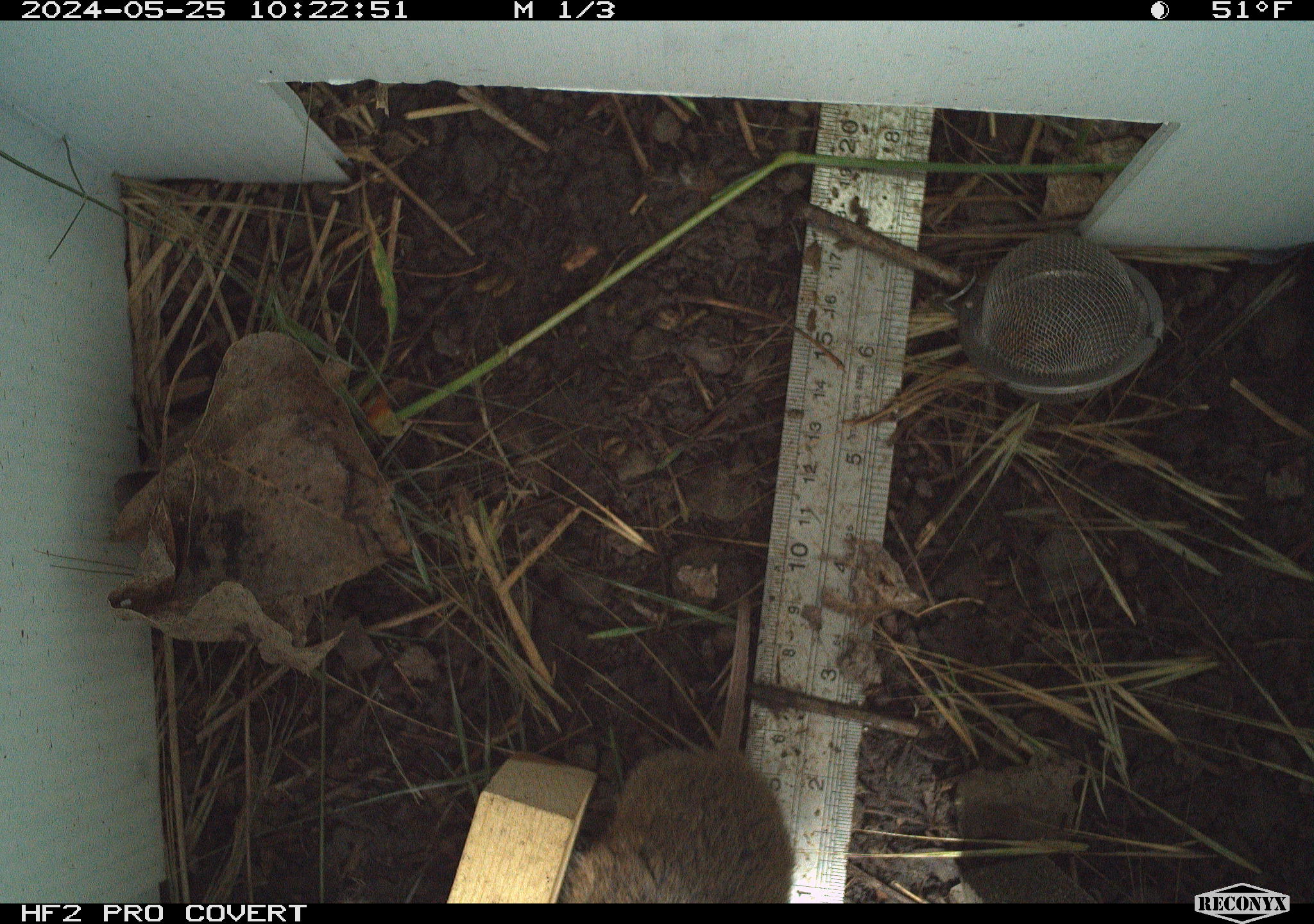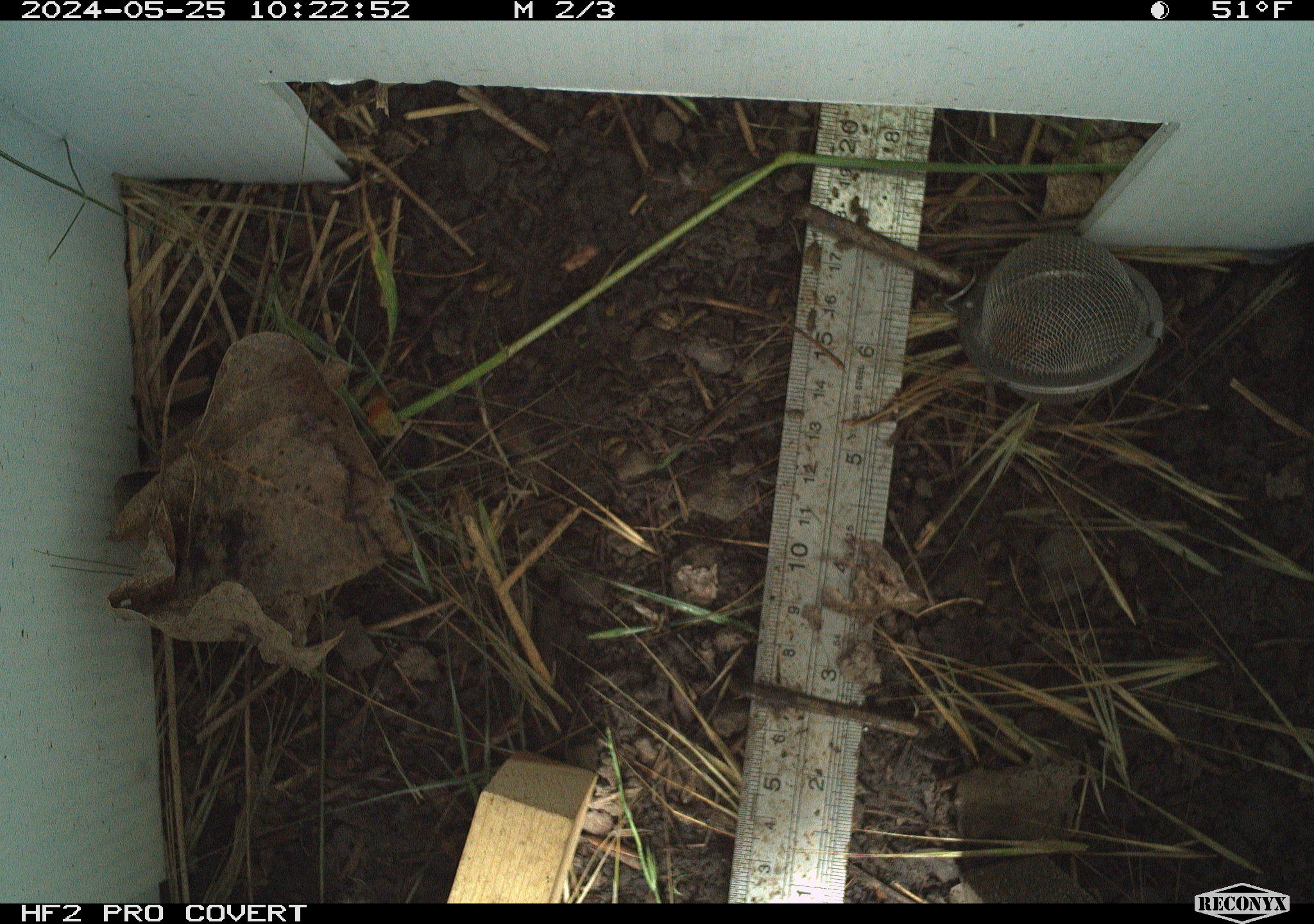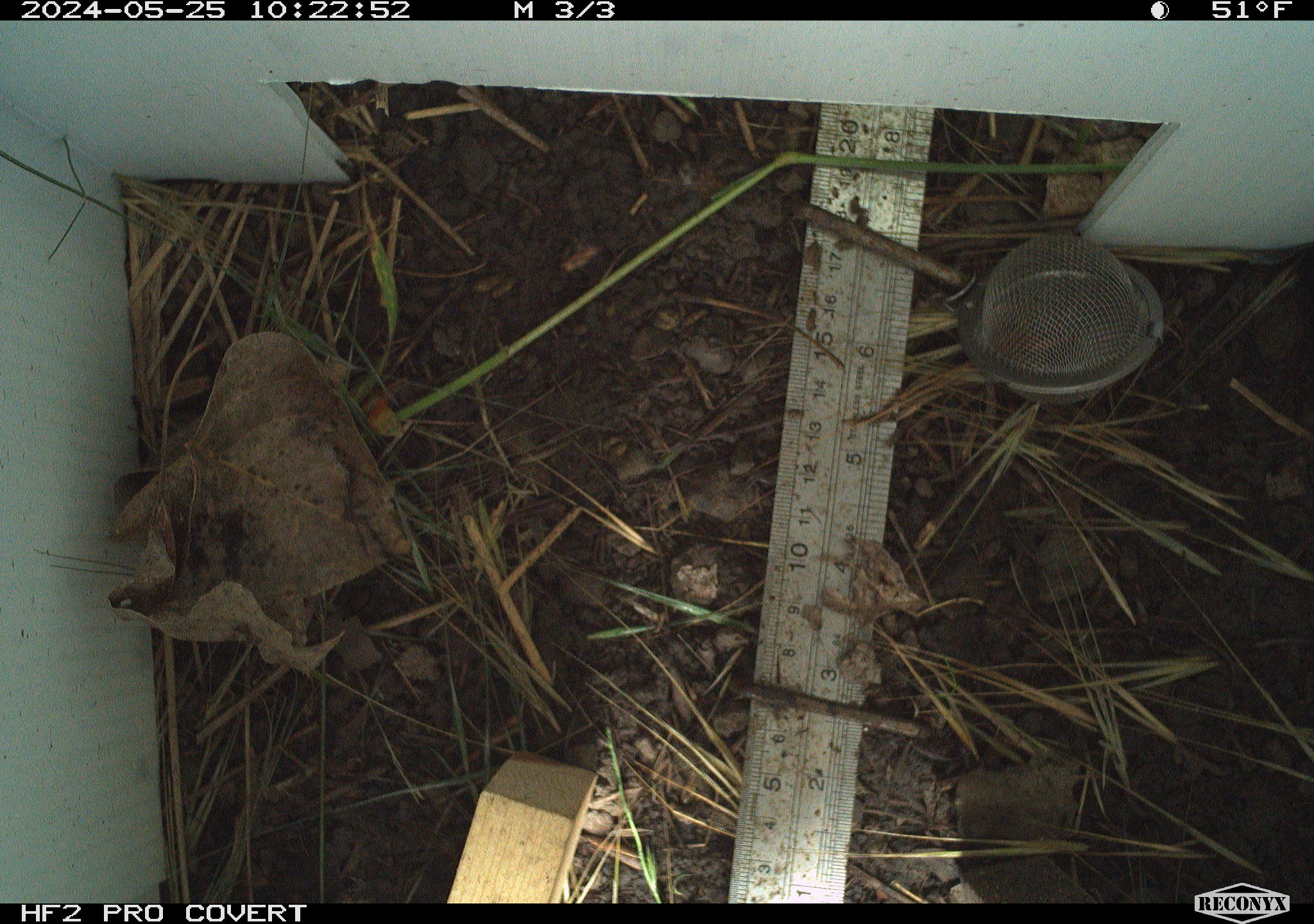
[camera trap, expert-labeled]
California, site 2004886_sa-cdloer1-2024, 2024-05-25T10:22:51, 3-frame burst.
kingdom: Animalia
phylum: Chordata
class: Mammalia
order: Rodentia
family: Cricetidae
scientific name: Arvicolinae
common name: voles, lemmings, and muskrats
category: arvicolinae subfamily